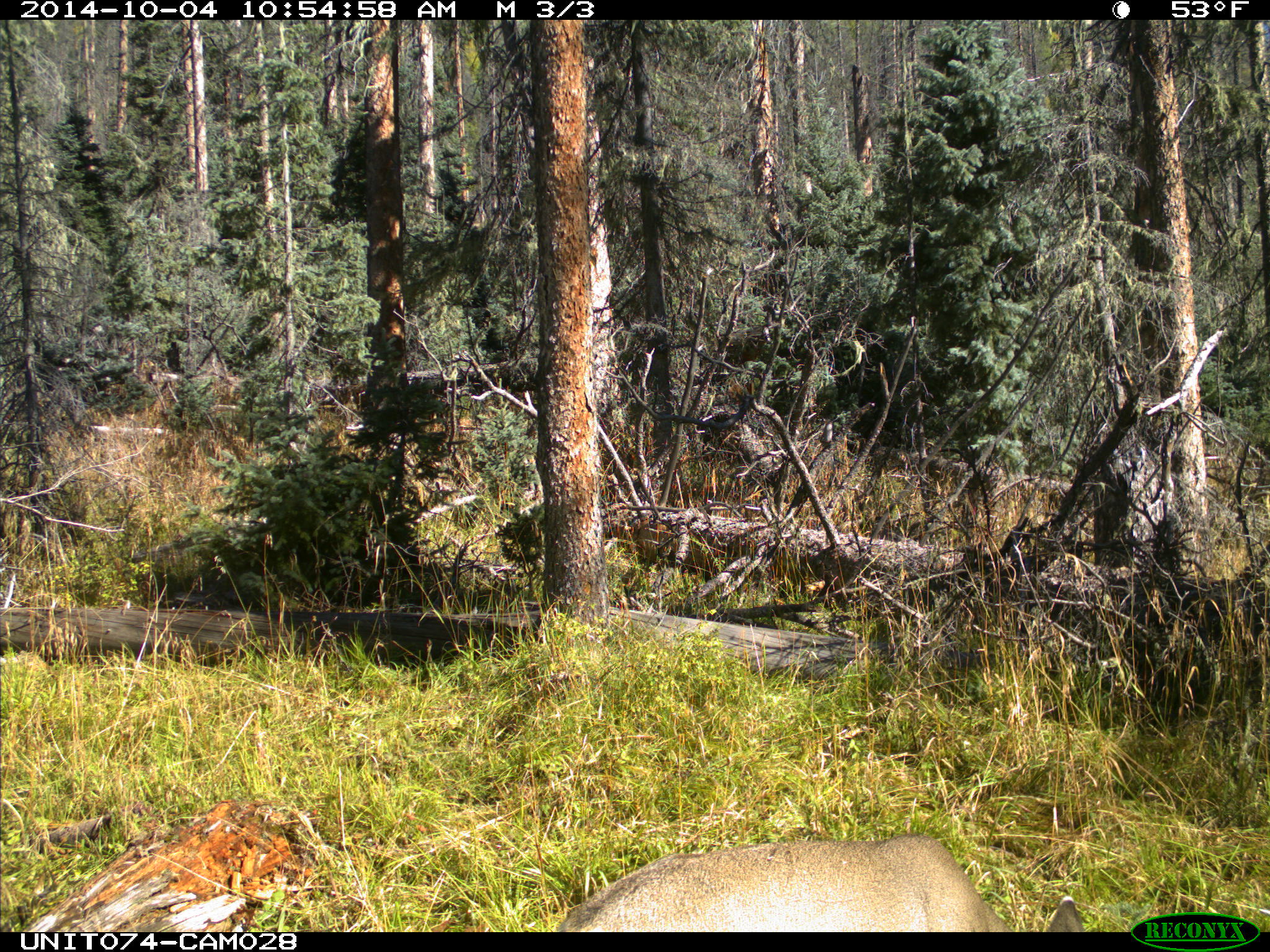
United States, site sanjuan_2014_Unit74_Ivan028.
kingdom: Animalia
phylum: Chordata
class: Mammalia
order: Artiodactyla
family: Cervidae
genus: Odocoileus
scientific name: Odocoileus hemionus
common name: mule deer